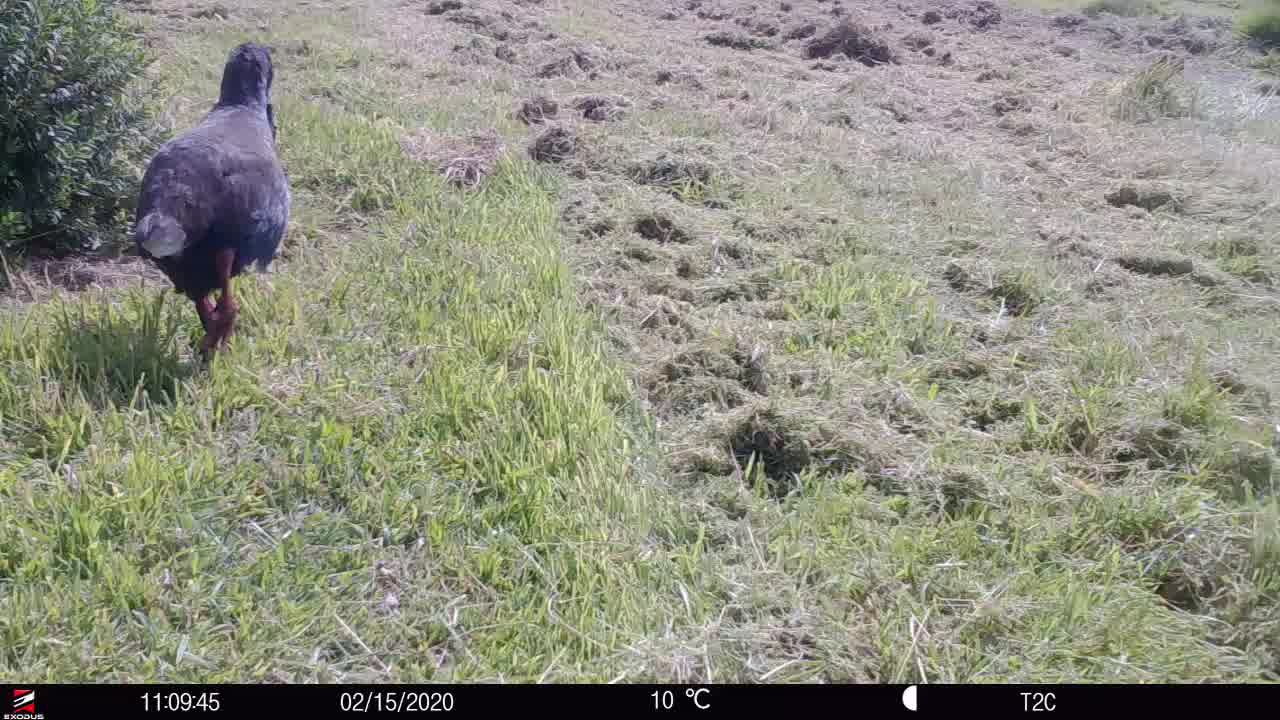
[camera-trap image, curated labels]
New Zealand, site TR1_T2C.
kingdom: Animalia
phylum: Chordata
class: Aves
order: Gruiformes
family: Rallidae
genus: Porphyrio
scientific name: Porphyrio mantelli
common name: takahe